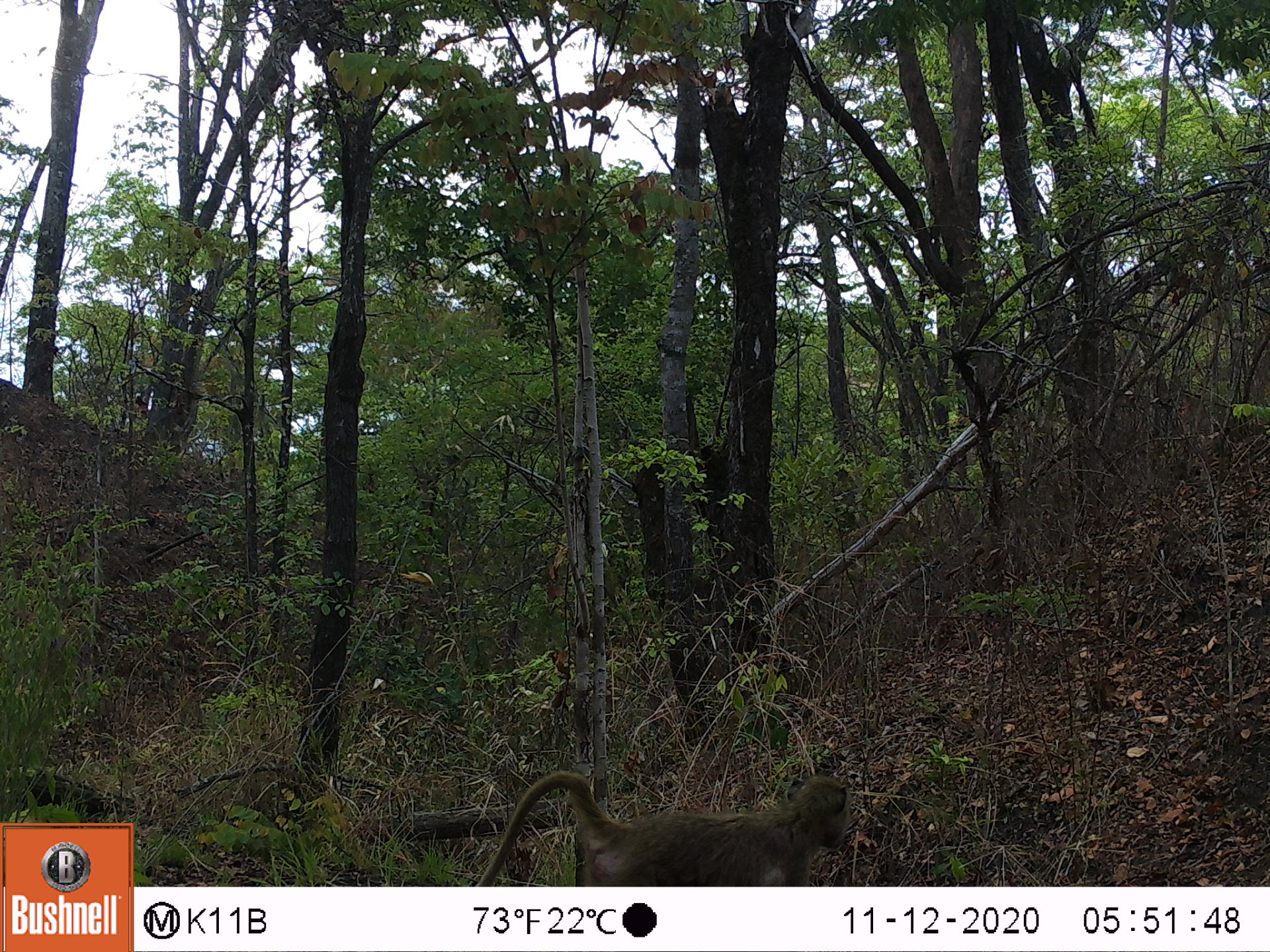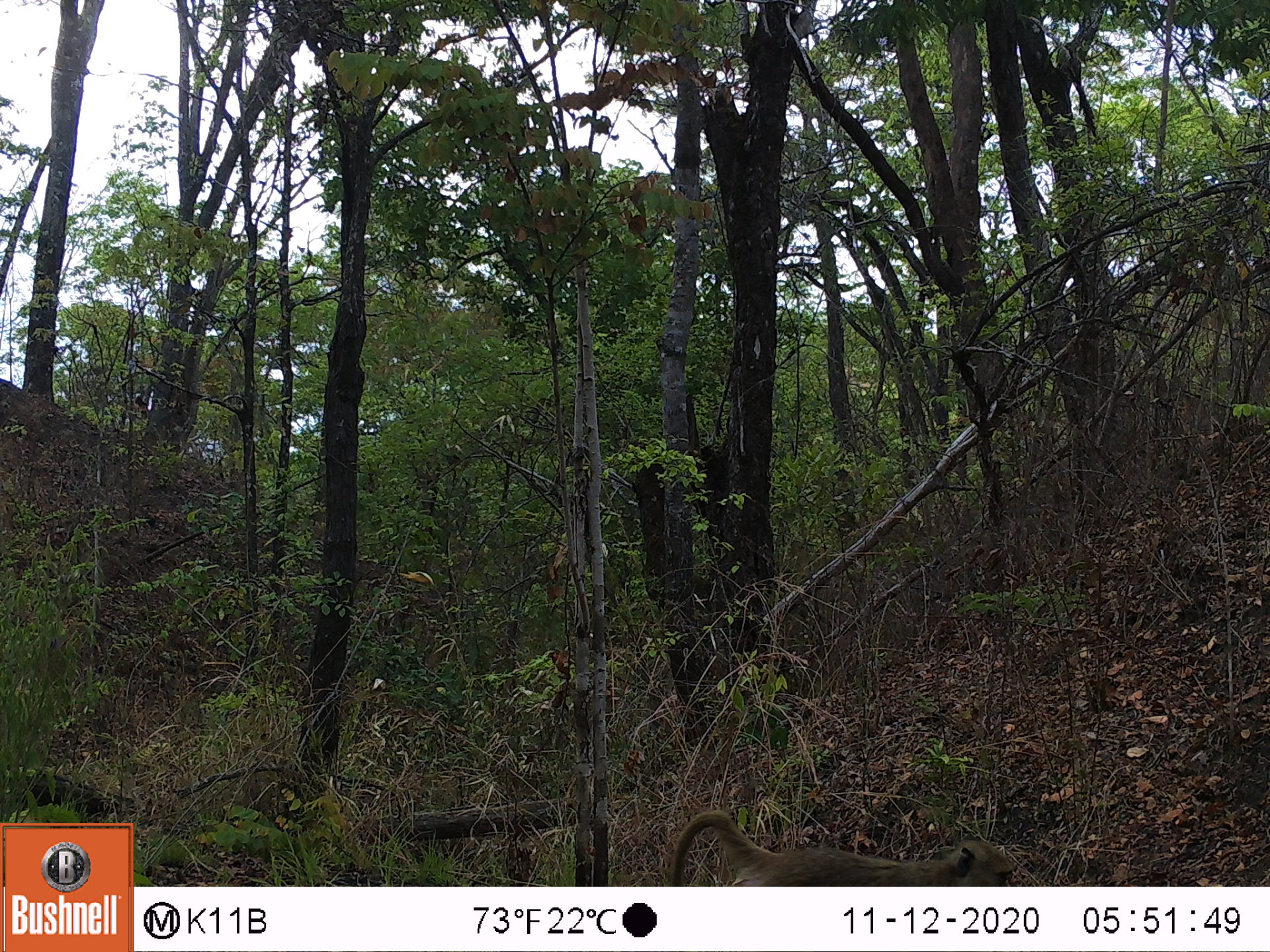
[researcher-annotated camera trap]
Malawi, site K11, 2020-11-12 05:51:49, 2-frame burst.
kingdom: Animalia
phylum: Chordata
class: Mammalia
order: Primates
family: Cercopithecidae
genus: Papio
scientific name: Papio cynocephalus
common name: yellow baboon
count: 1